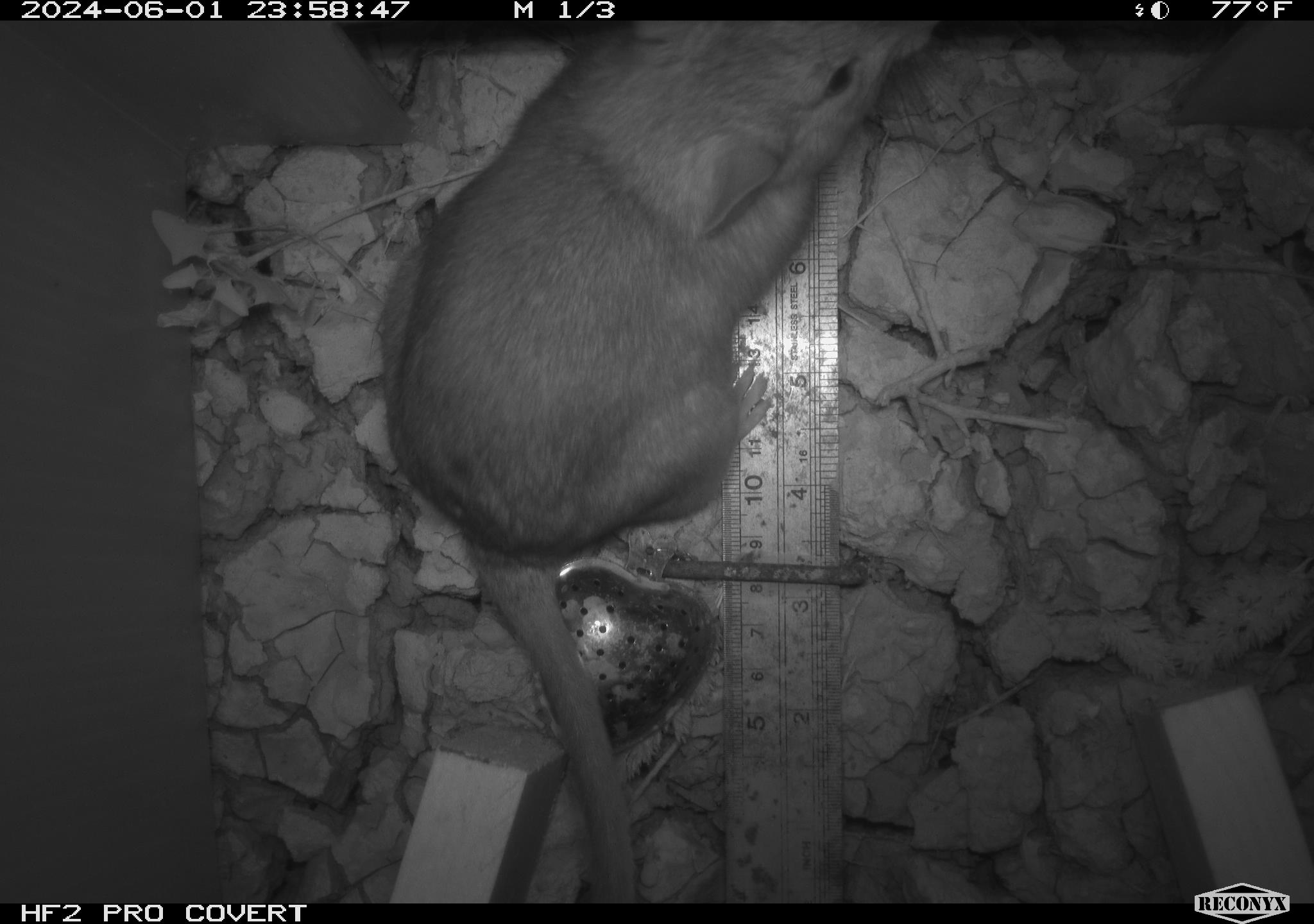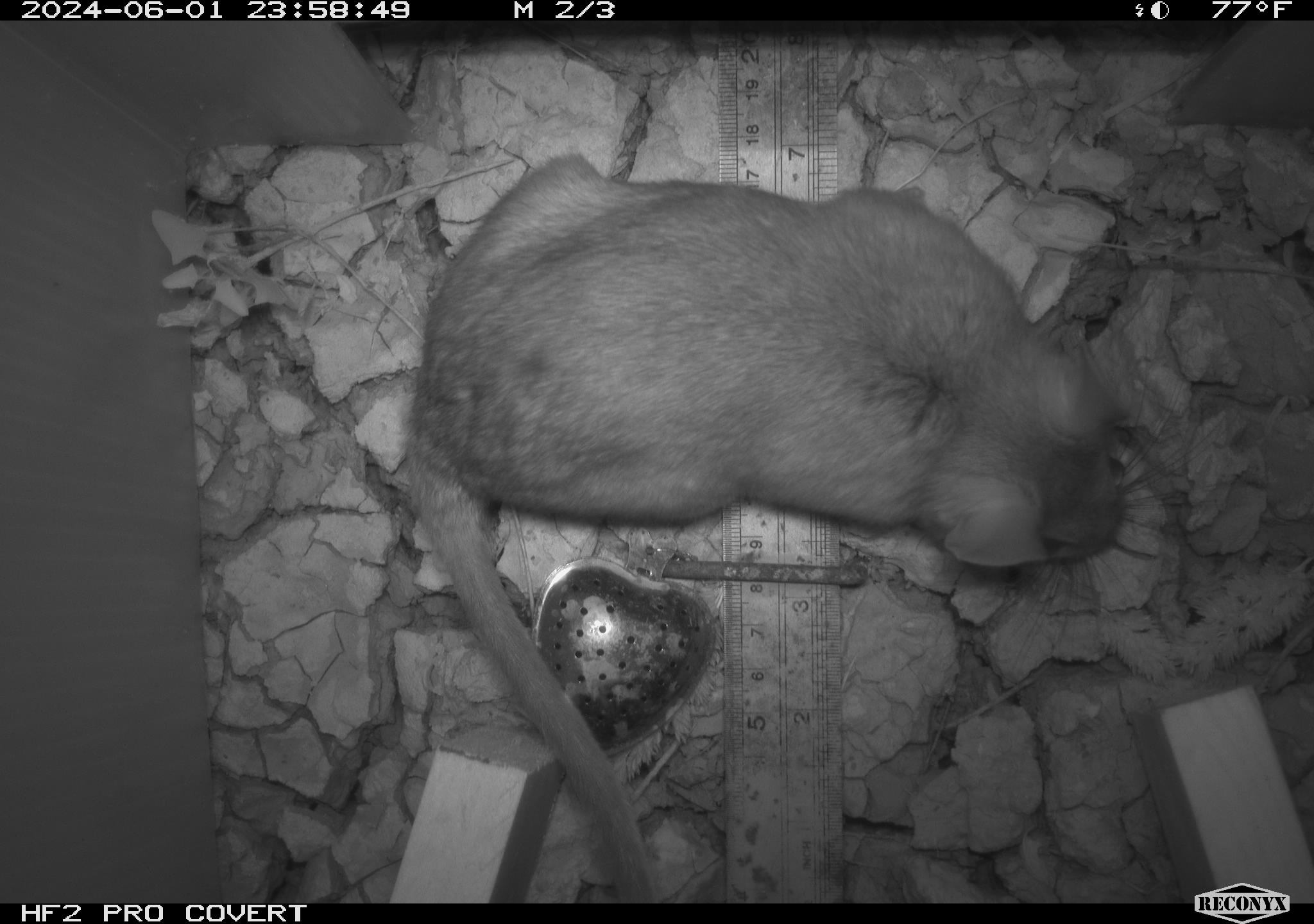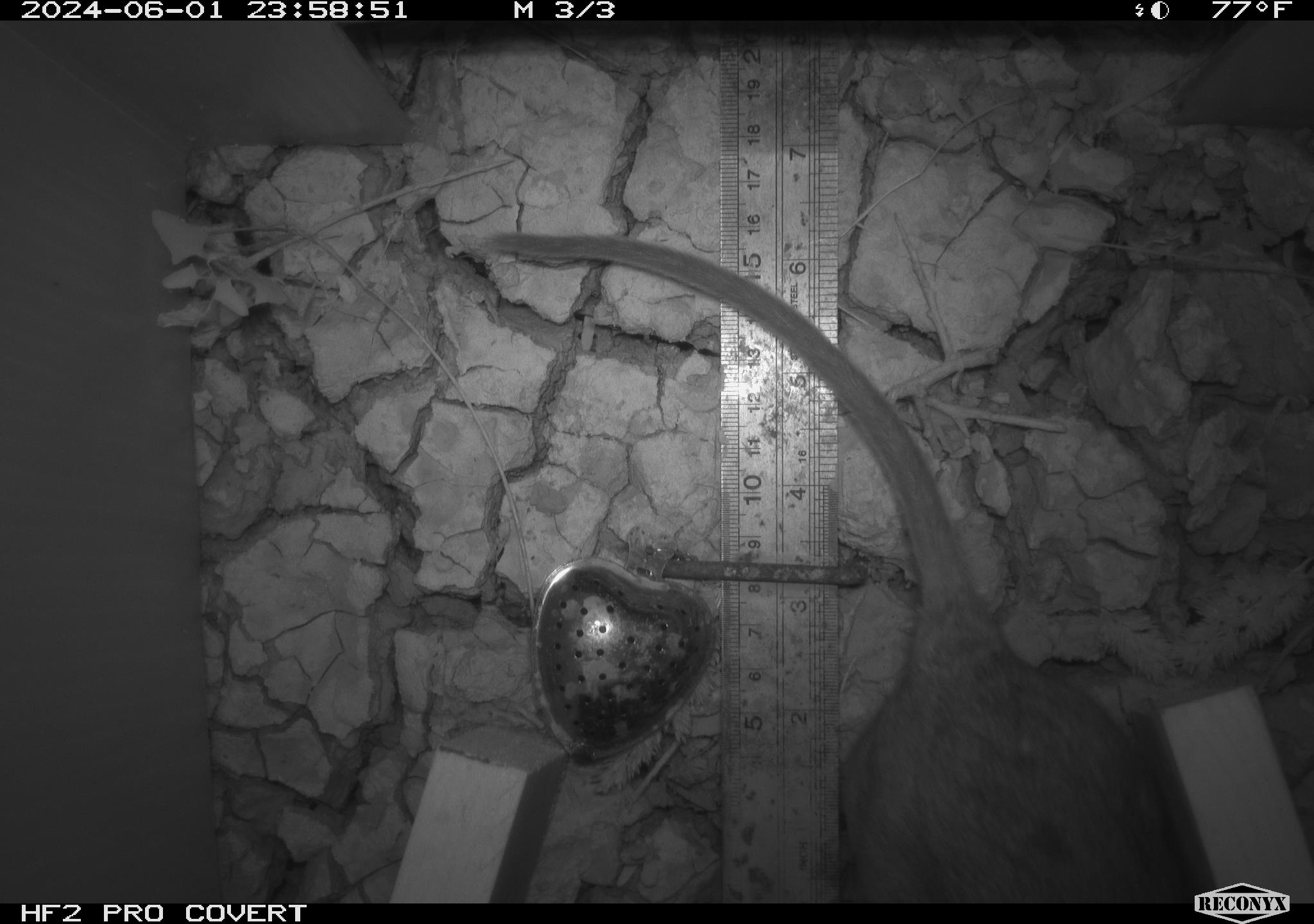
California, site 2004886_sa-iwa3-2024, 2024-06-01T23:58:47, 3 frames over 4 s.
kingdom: Animalia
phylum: Chordata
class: Mammalia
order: Rodentia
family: Cricetidae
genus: Neotoma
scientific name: Neotoma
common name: pack rat or woodrat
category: neotoma species